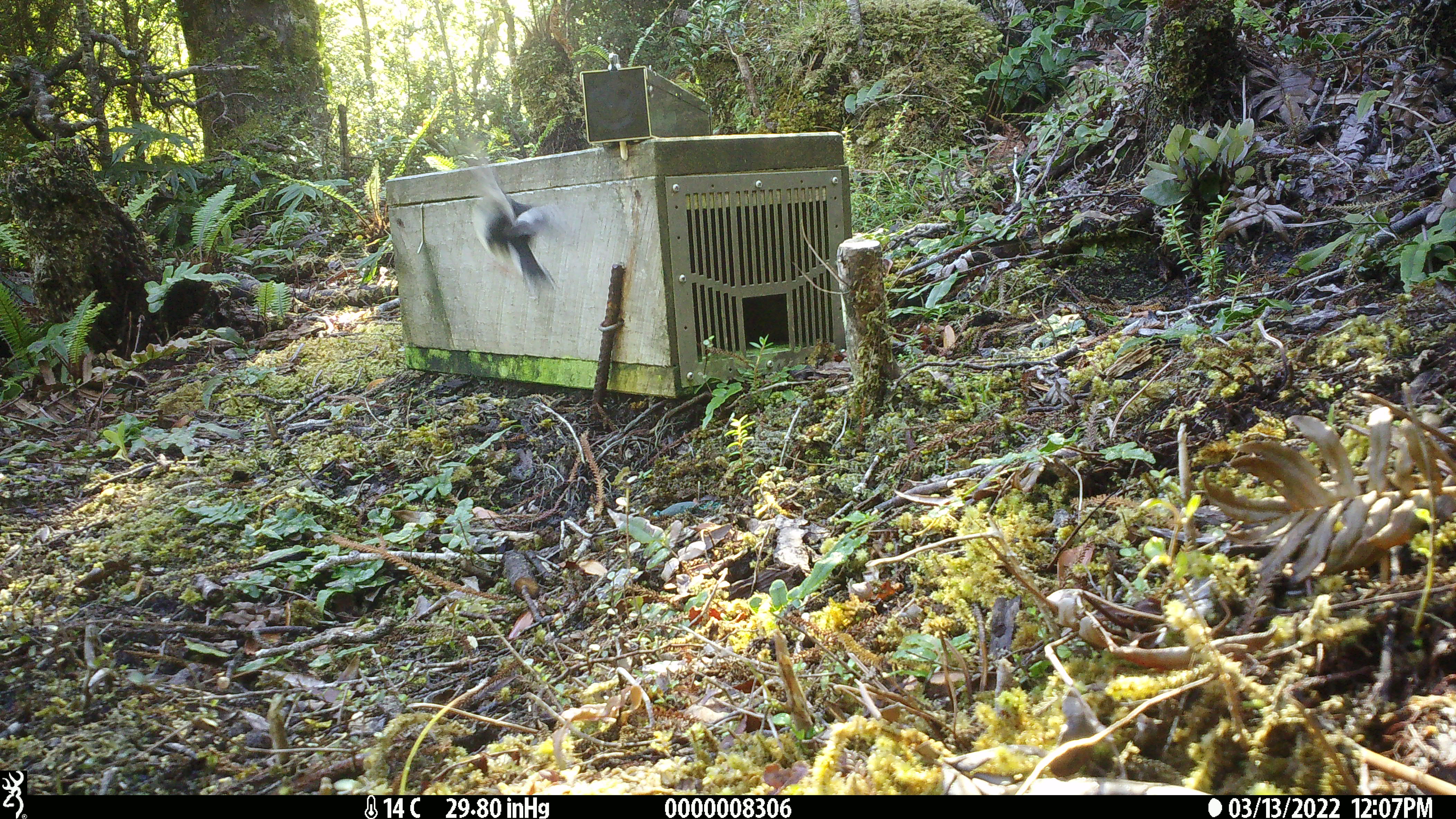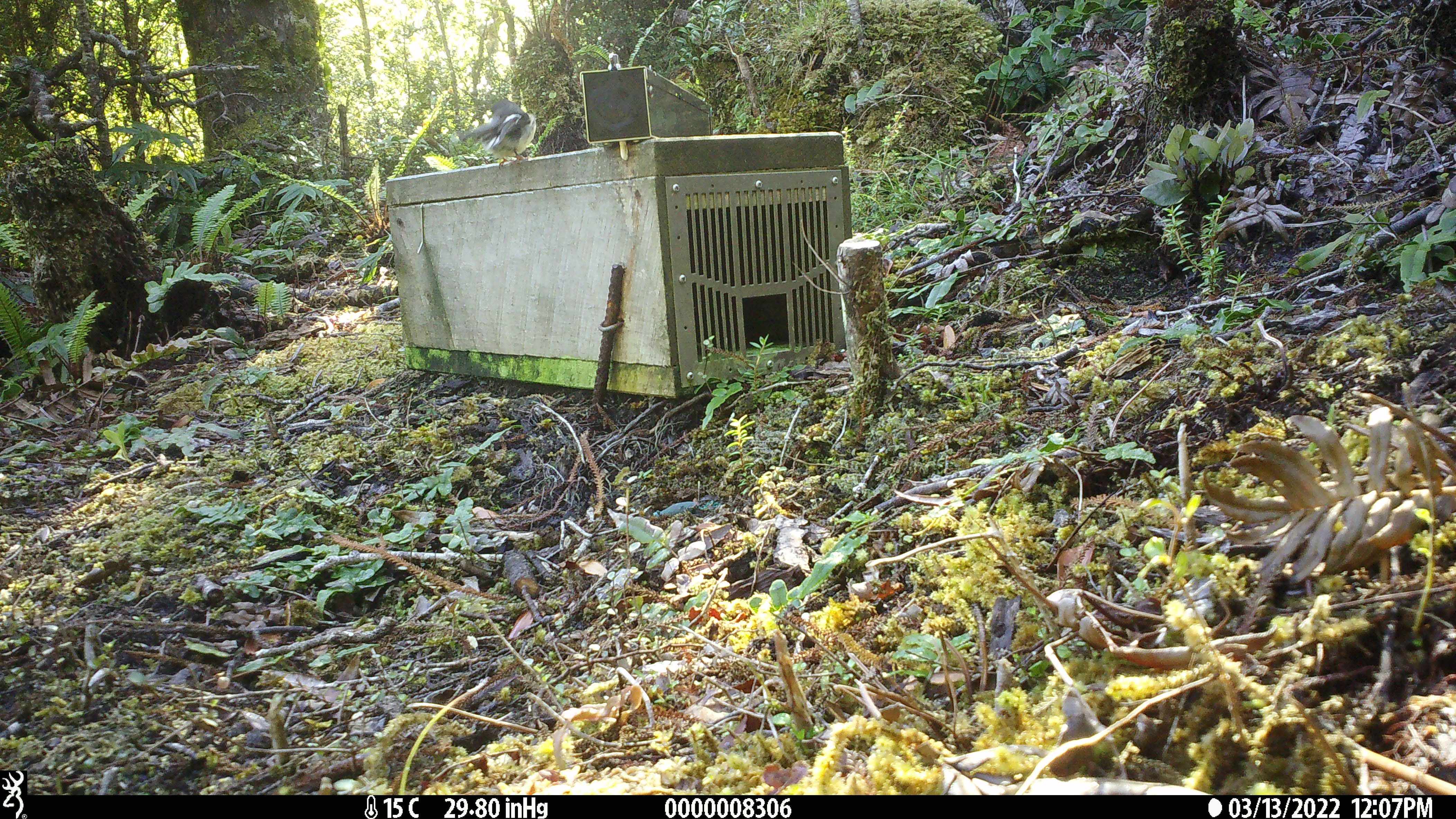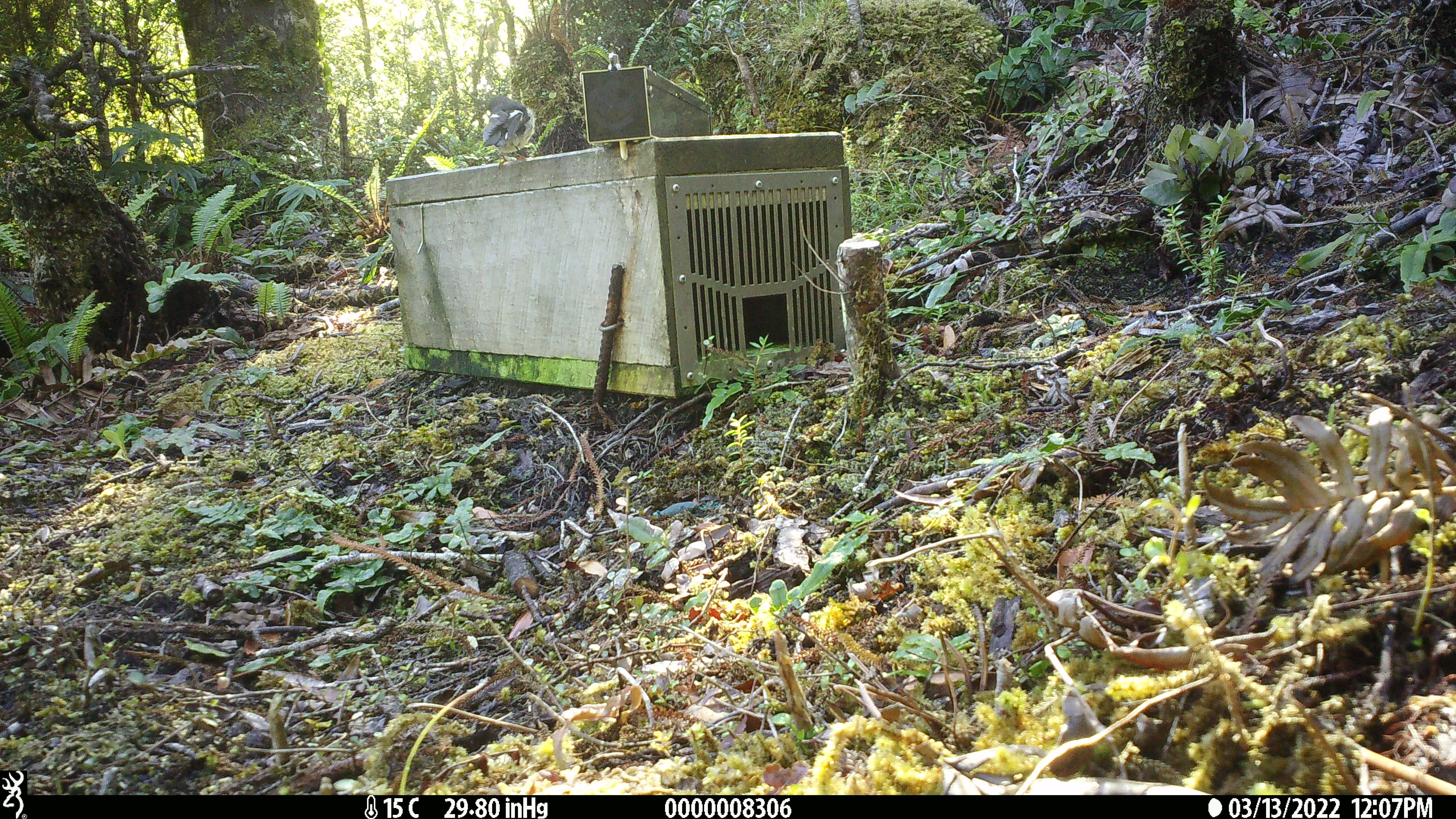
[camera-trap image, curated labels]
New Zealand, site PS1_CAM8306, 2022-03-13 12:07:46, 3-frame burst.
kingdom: Animalia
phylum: Chordata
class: Aves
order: Passeriformes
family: Petroicidae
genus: Petroica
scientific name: Petroica macrocephala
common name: tomtit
Tomtit (Petroica macrocephala).